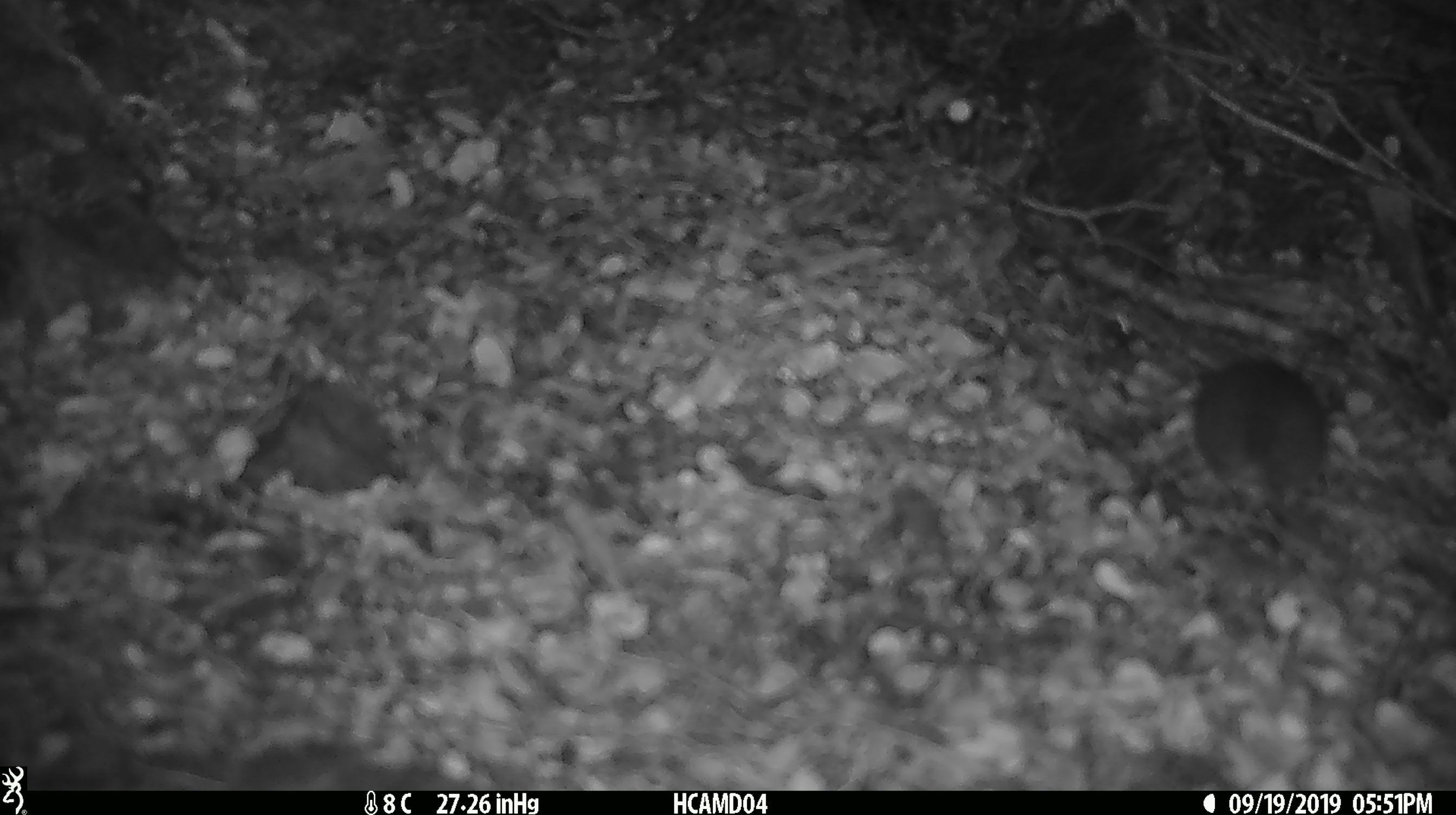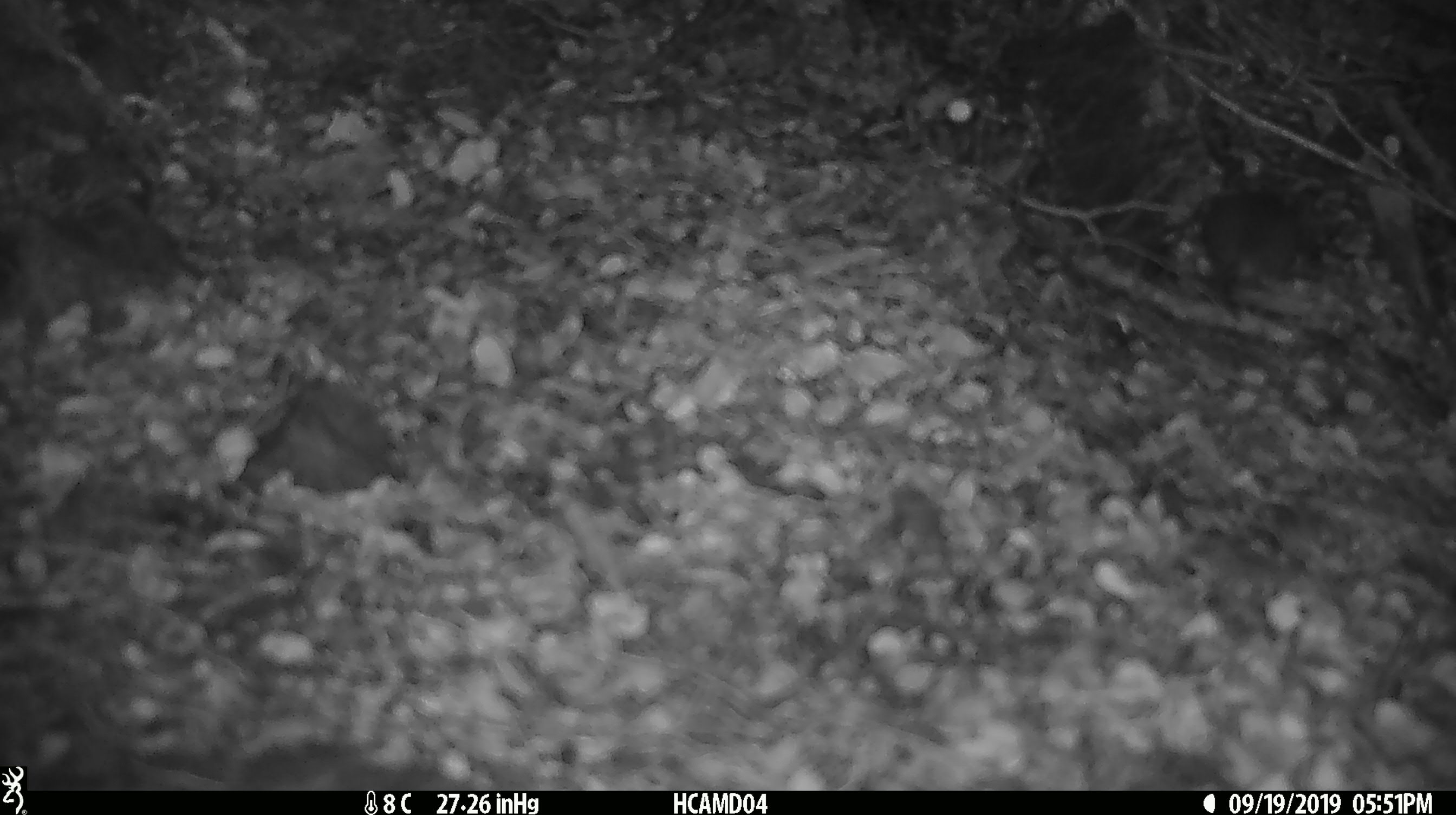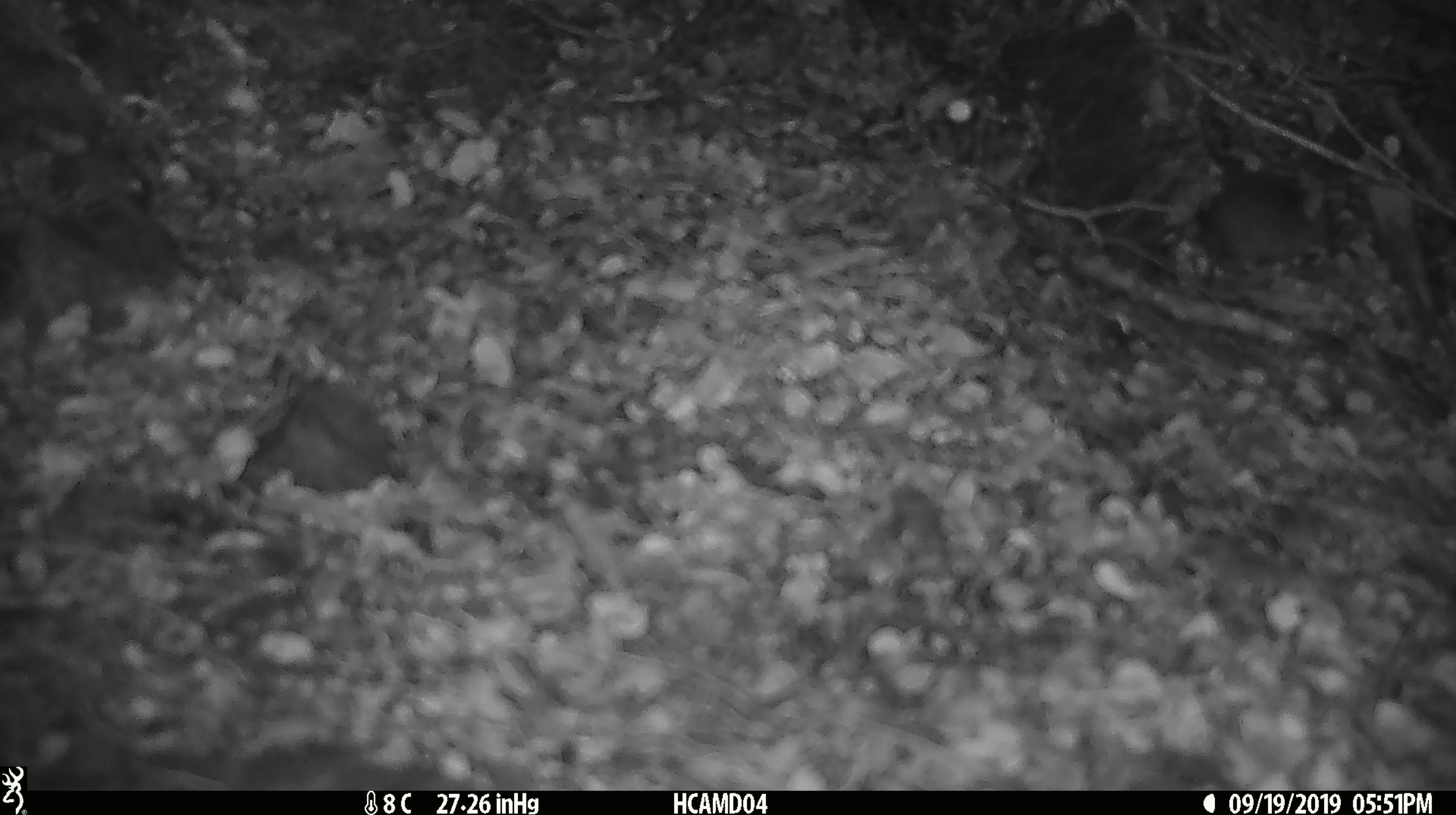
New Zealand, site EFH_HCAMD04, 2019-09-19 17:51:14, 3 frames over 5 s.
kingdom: Animalia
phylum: Chordata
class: Mammalia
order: Rodentia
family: Muridae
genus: Mus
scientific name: Mus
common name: mouse